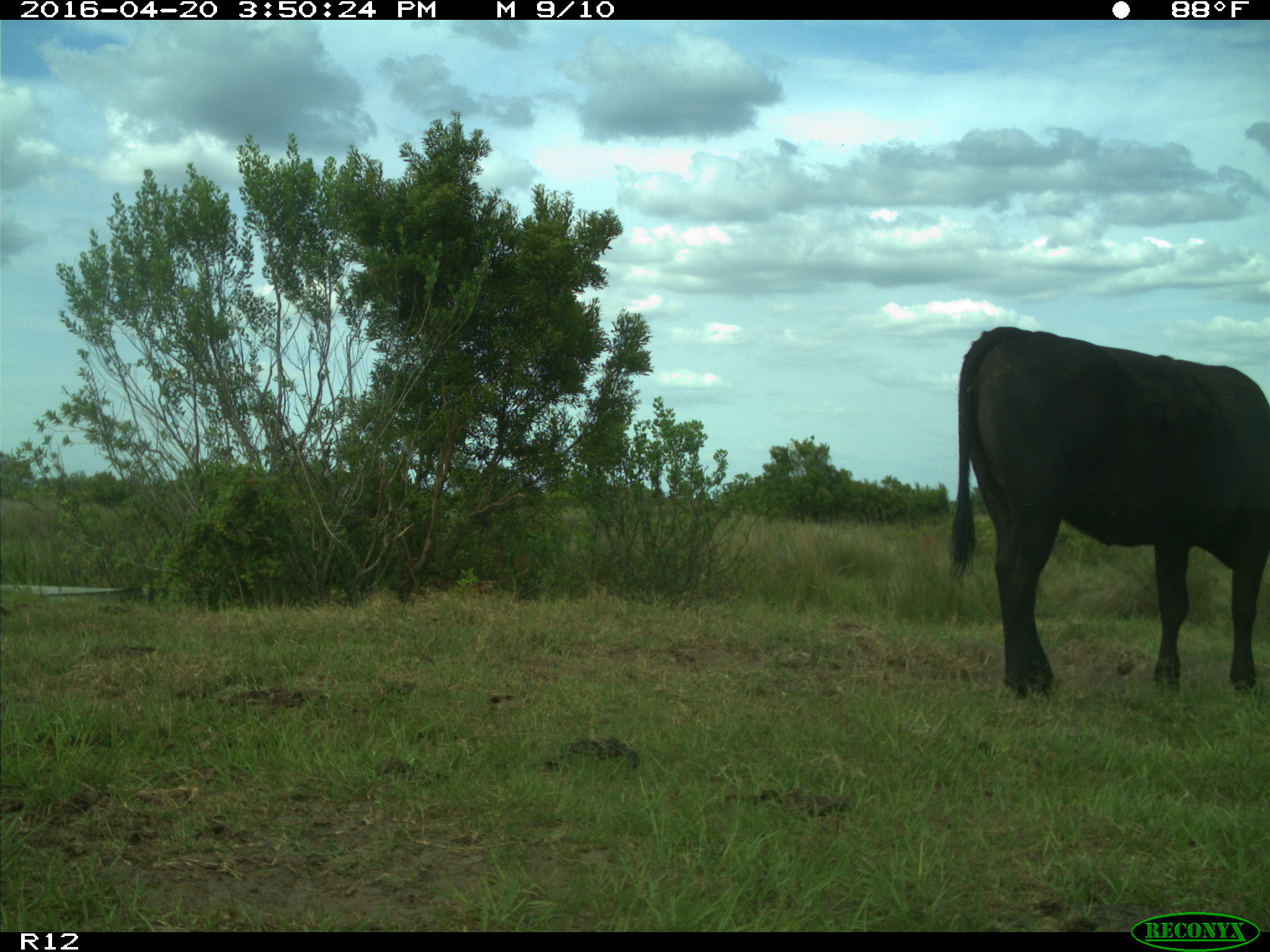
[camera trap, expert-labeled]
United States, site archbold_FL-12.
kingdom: Animalia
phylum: Chordata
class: Mammalia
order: Artiodactyla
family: Bovidae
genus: Bos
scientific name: Bos taurus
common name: domestic cow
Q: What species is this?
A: Bos taurus (domestic cow).